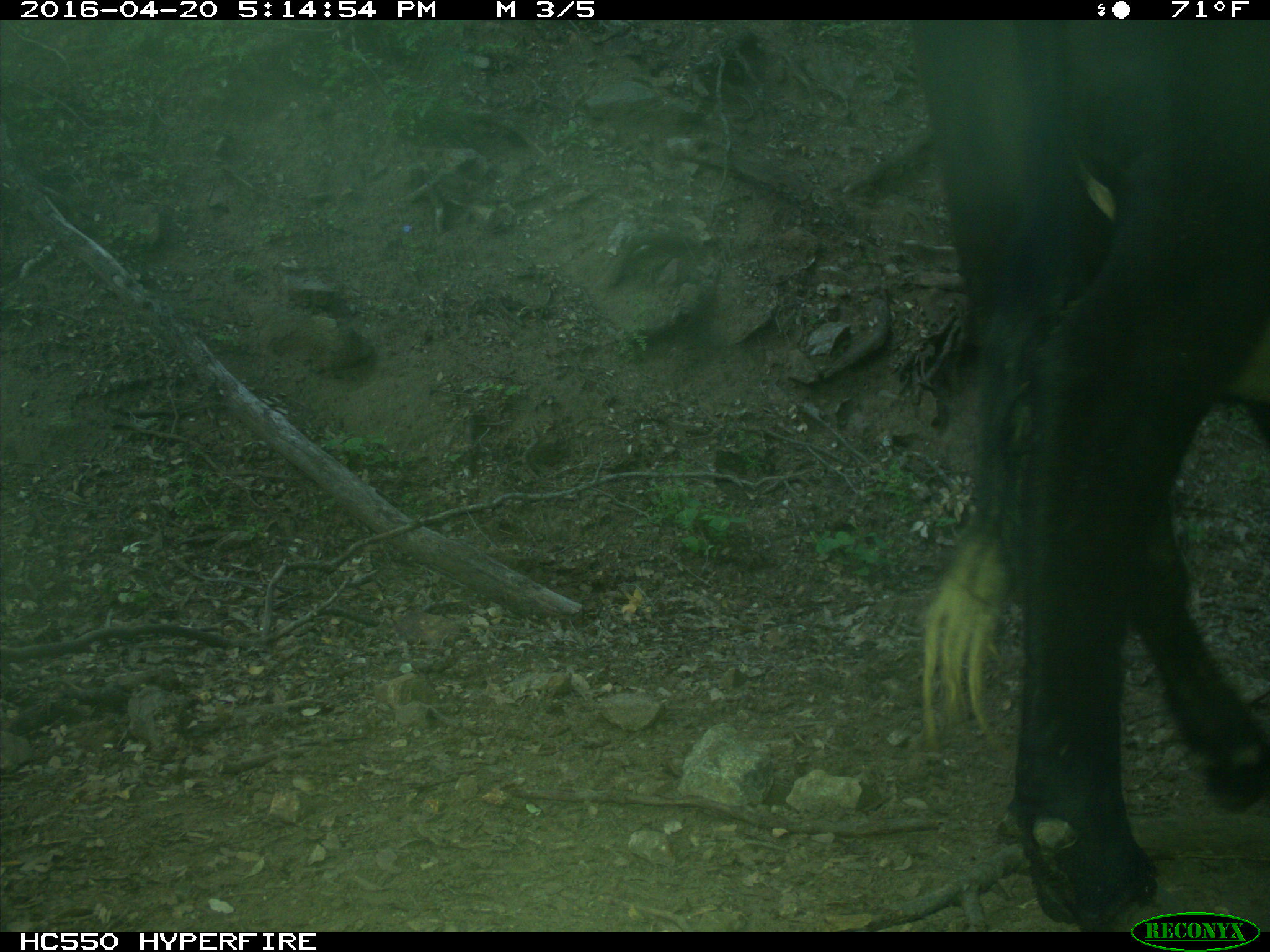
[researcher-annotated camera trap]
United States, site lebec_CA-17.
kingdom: Animalia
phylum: Chordata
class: Mammalia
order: Artiodactyla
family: Bovidae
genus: Bos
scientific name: Bos taurus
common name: domestic cow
Bos taurus (domestic cow).